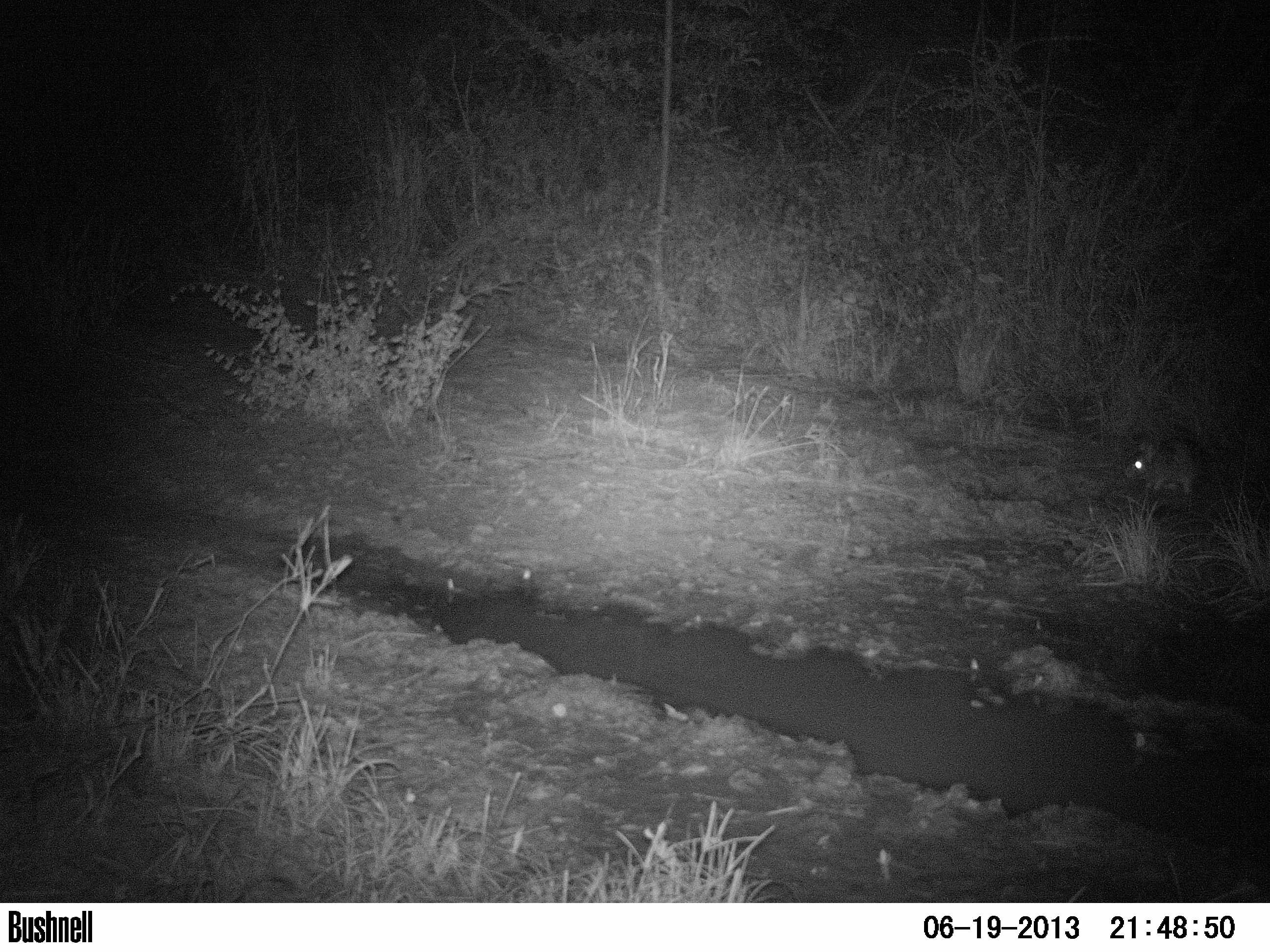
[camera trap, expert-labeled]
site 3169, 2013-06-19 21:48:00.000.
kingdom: Animalia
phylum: Chordata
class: Mammalia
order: Lagomorpha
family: Leporidae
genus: Sylvilagus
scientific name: Sylvilagus brasiliensis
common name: tapeti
Sylvilagus brasiliensis (tapeti), count 1.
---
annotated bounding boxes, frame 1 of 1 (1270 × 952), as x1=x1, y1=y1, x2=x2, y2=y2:
sylvilagus brasiliensis: x1=1121, y1=426, x2=1204, y2=500